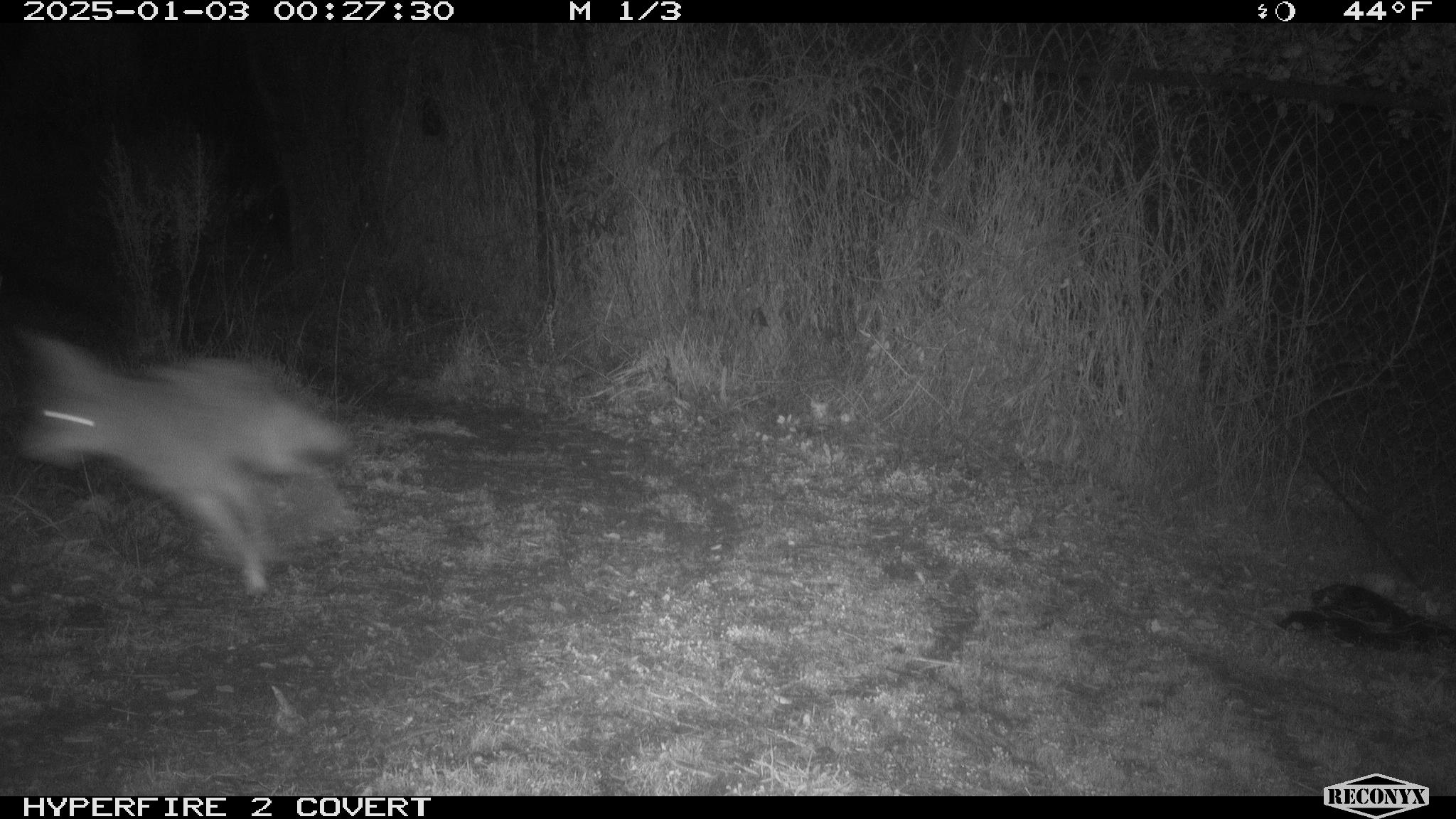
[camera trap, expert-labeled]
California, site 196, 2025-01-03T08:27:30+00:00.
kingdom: Animalia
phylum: Chordata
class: Mammalia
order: Carnivora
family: Canidae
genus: Canis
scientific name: Canis latrans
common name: coyote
Coyote (Canis latrans).